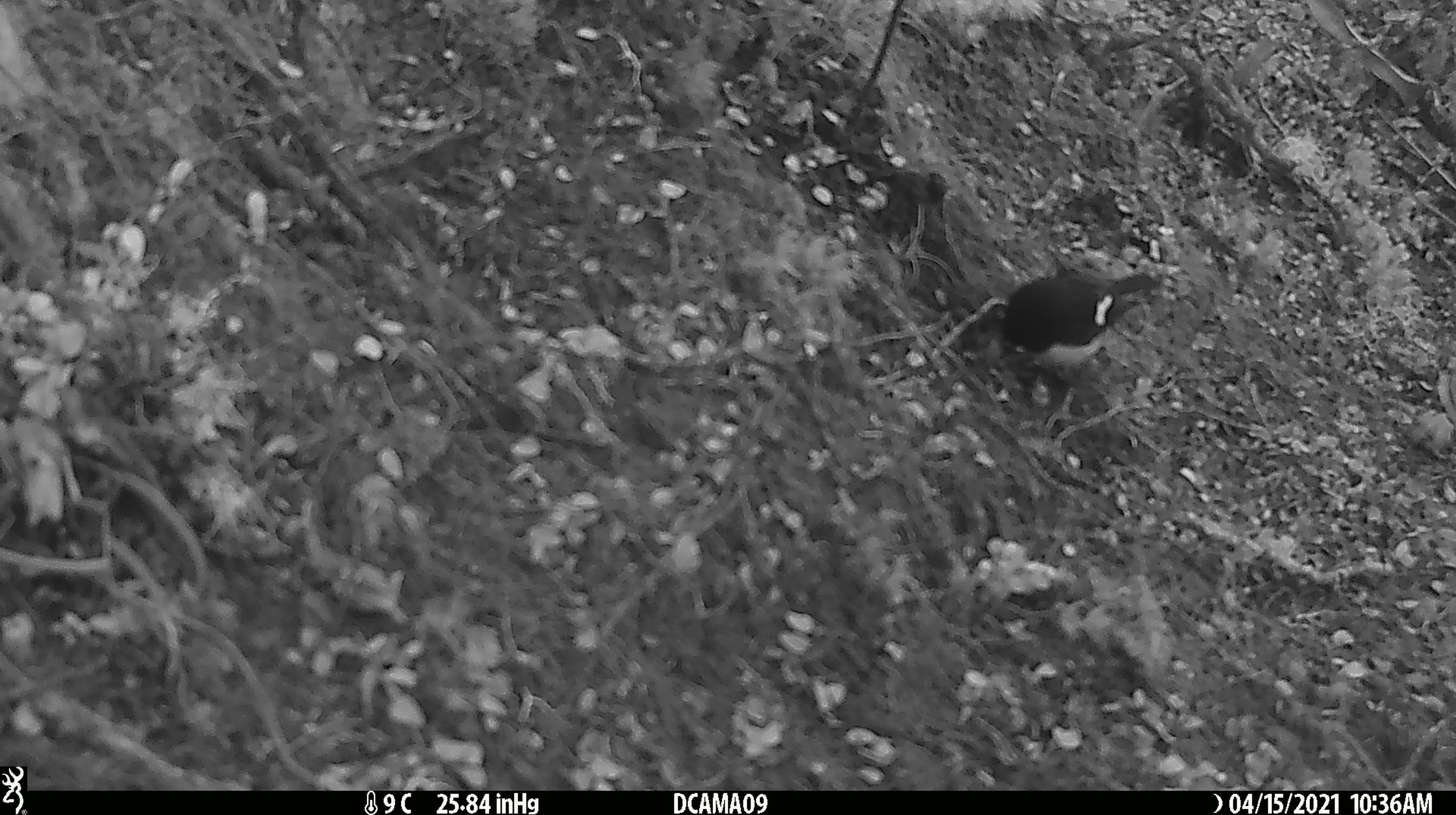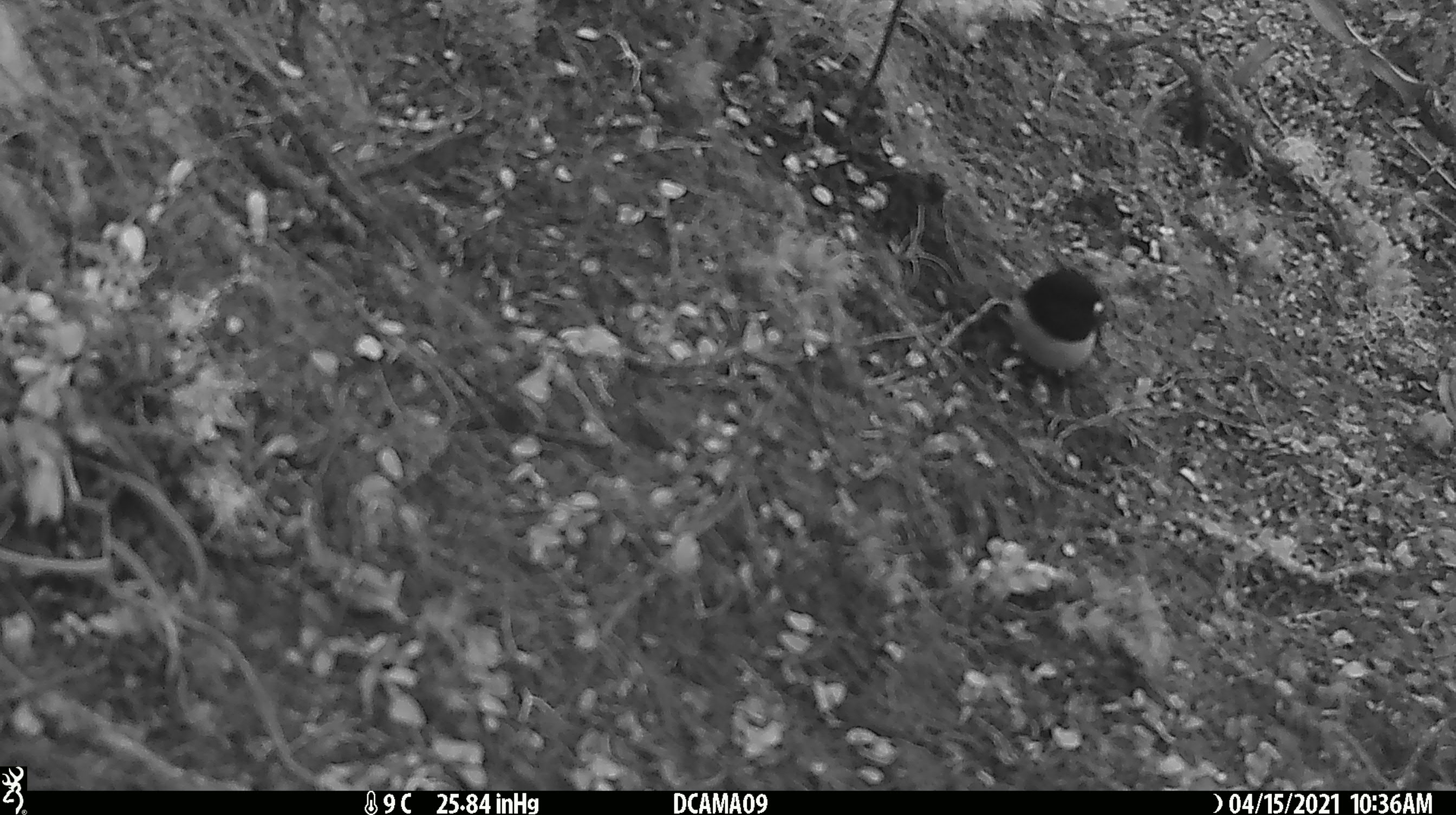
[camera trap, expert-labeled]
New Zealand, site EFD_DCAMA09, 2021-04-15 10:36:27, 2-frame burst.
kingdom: Animalia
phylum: Chordata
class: Aves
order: Passeriformes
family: Petroicidae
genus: Petroica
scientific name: Petroica macrocephala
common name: tomtit